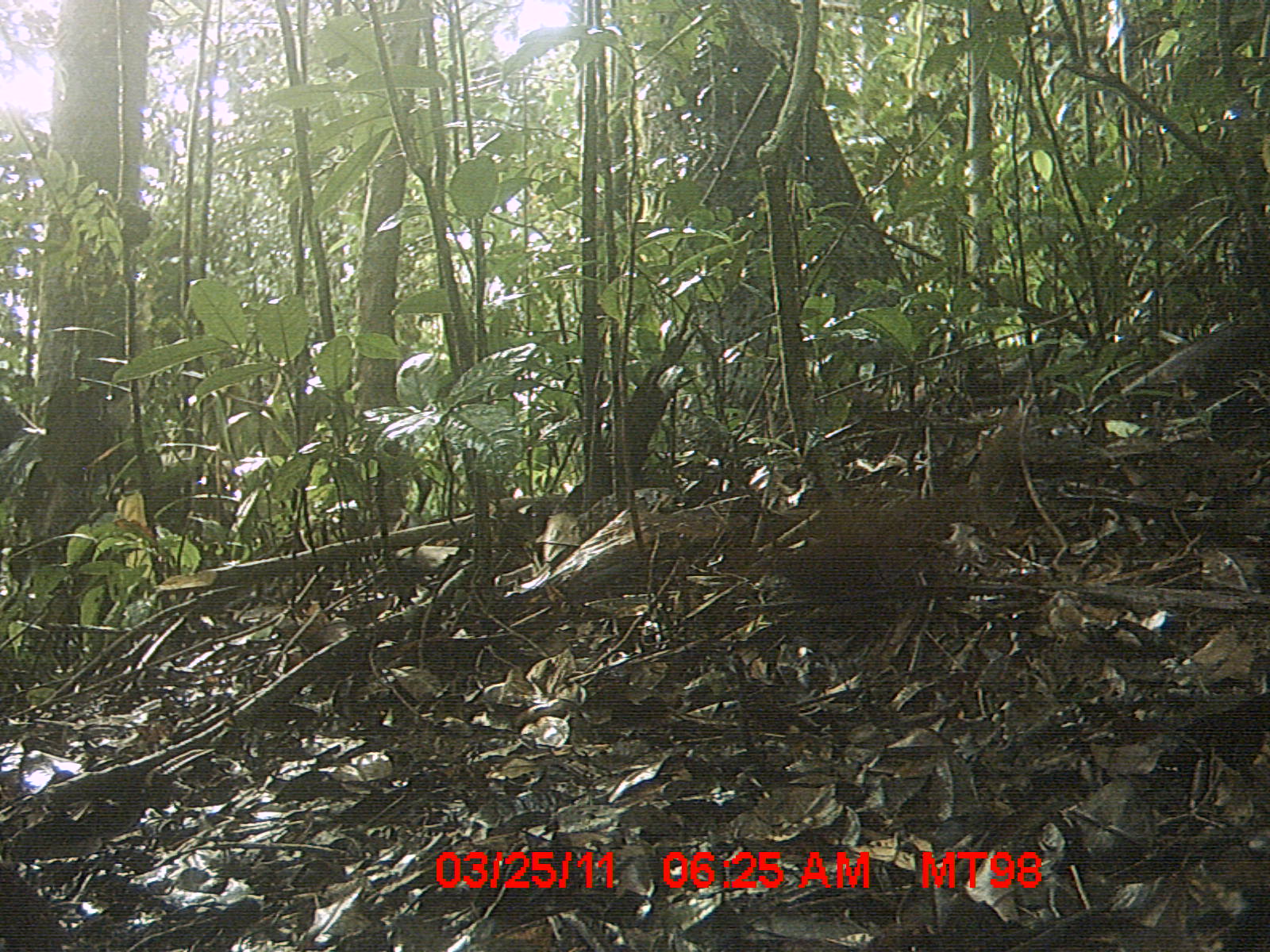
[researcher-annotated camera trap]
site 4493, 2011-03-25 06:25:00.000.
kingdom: Animalia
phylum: Chordata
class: Aves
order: Gruiformes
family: Sarothruridae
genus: Mentocrex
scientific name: Mentocrex kioloides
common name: madagascar wood rail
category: canirallus kioloides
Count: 1.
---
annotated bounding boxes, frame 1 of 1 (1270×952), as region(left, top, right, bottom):
canirallus kioloides: region(760, 408, 1112, 665)